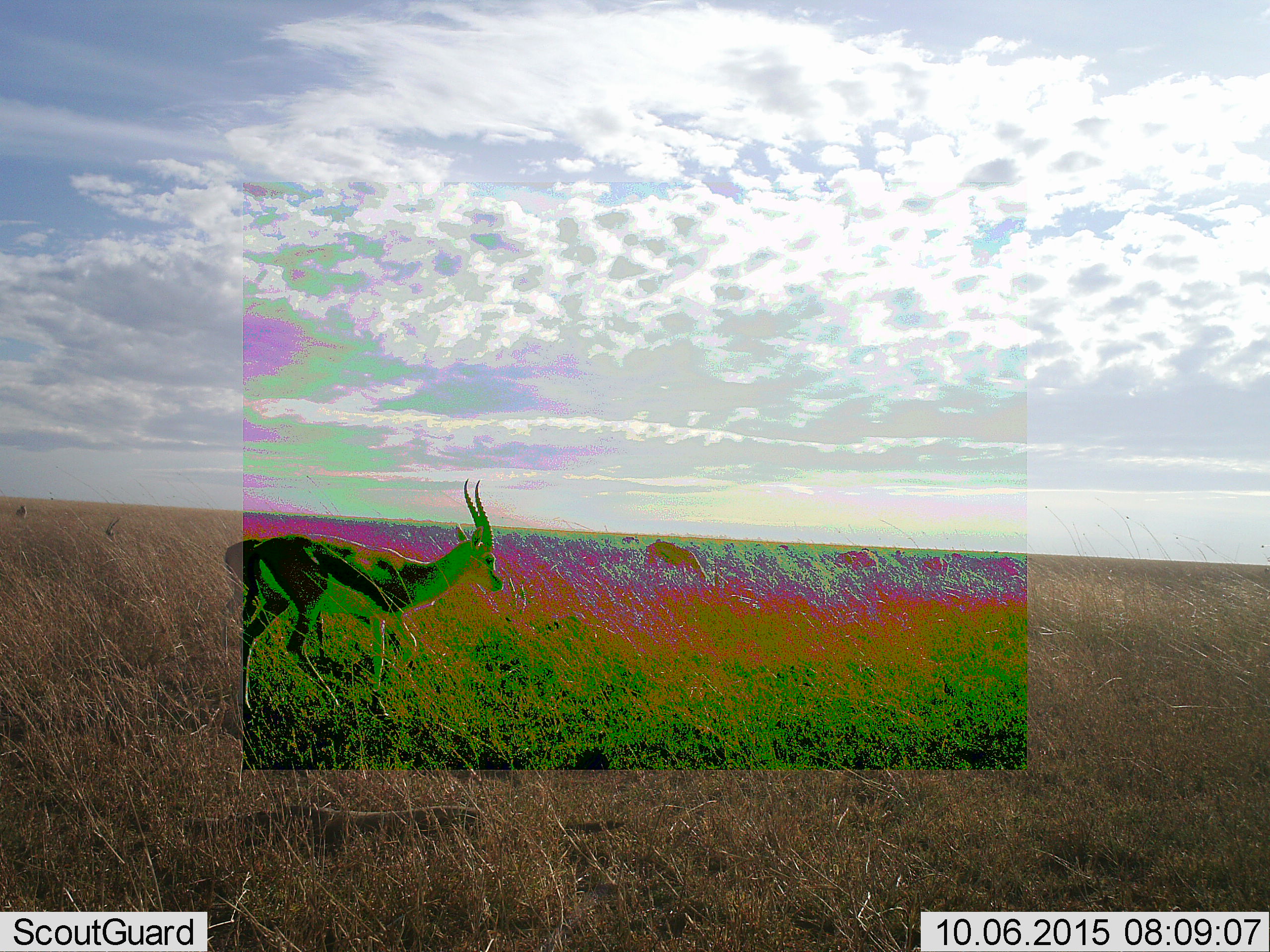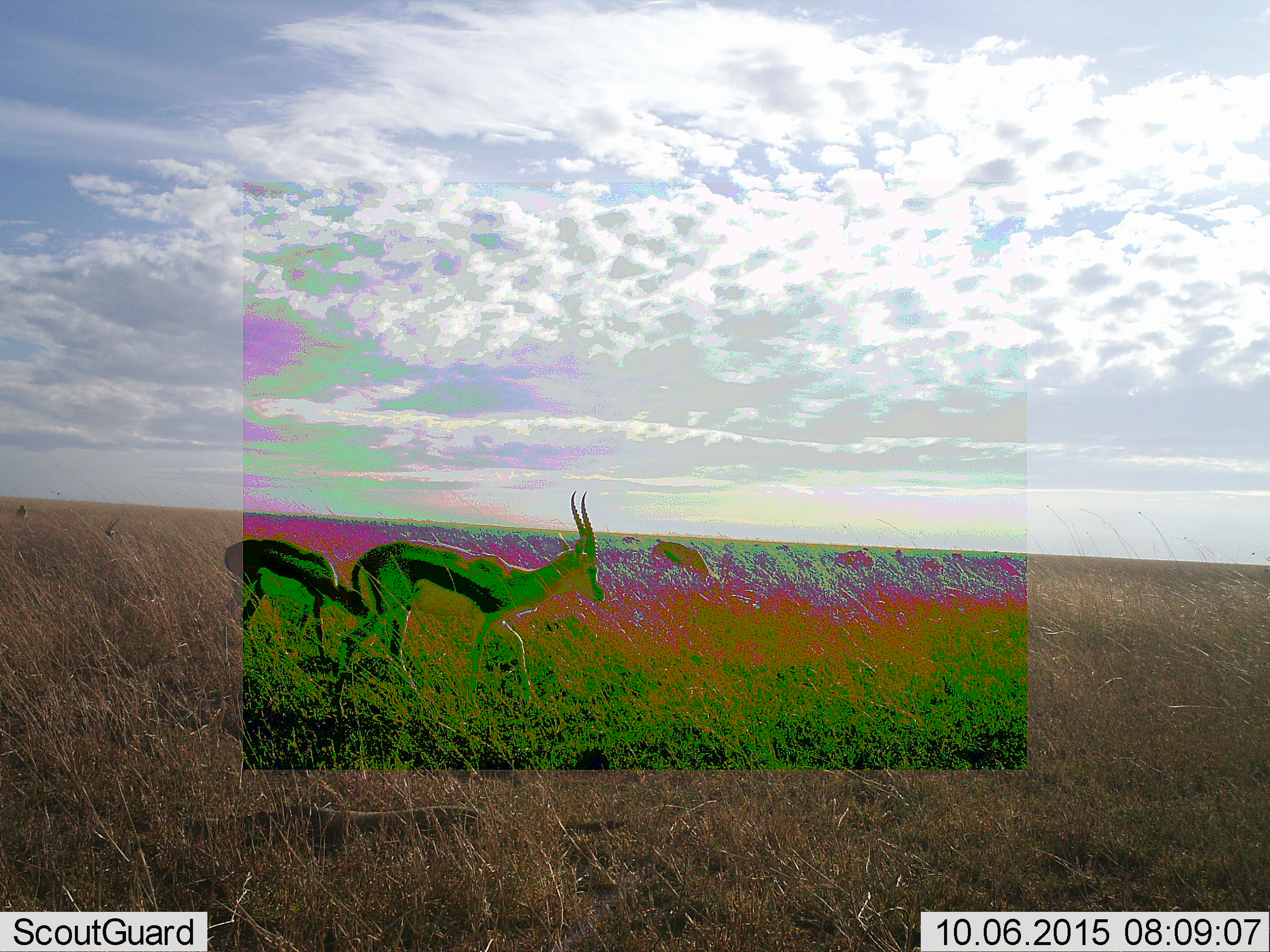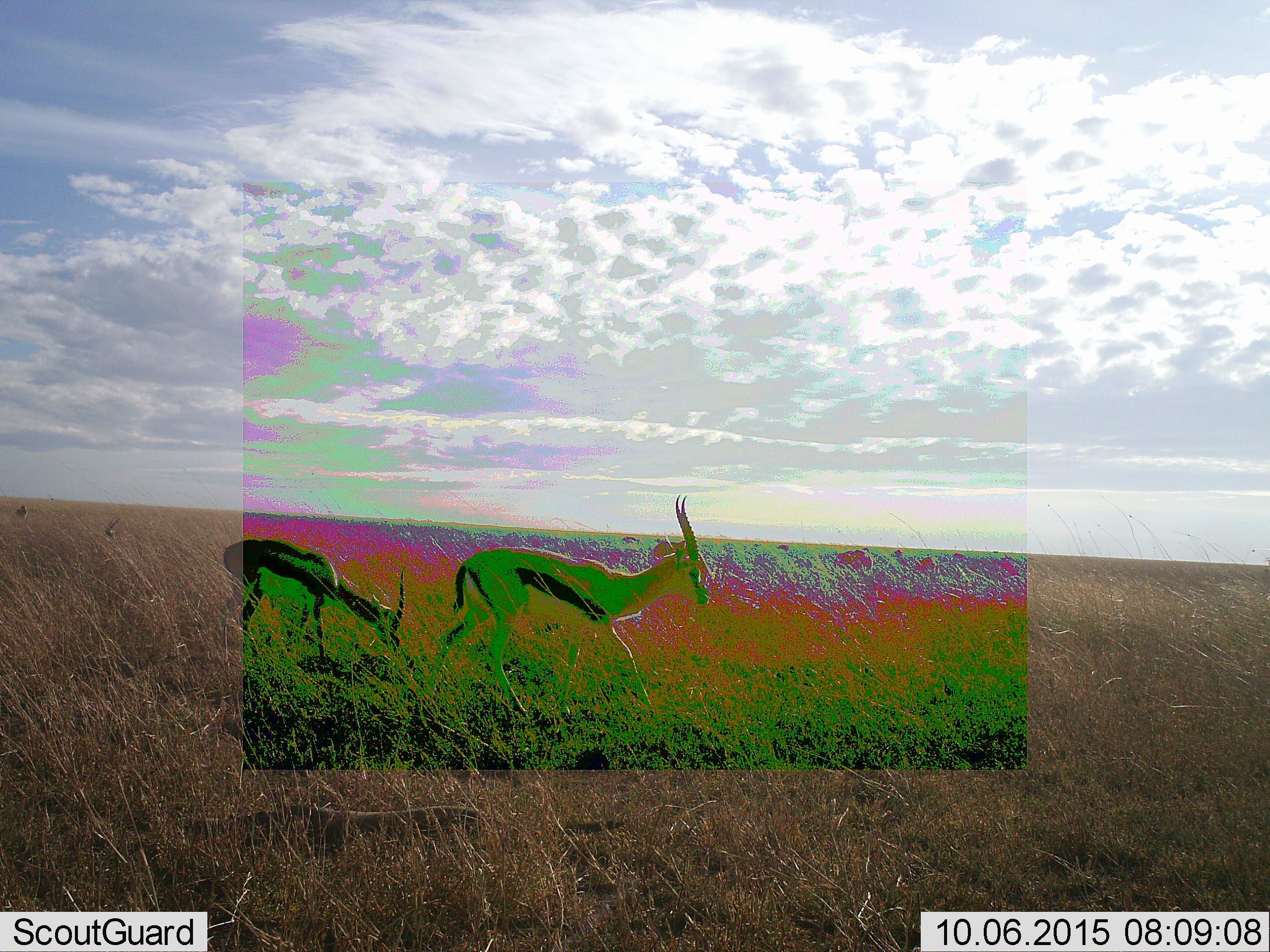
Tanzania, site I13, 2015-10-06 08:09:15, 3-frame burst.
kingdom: Animalia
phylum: Chordata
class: Mammalia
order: Artiodactyla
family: Bovidae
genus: Eudorcas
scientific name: Eudorcas thomsonii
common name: thomson's gazelle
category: gazellethomsons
Gazellethomsons (thomson's gazelle) (Eudorcas thomsonii), count 5. Behavior (volunteer vote fractions): standing 30%, resting 10%, moving 70%, interacting 0%. Young present (vote fraction): 10%. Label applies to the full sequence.